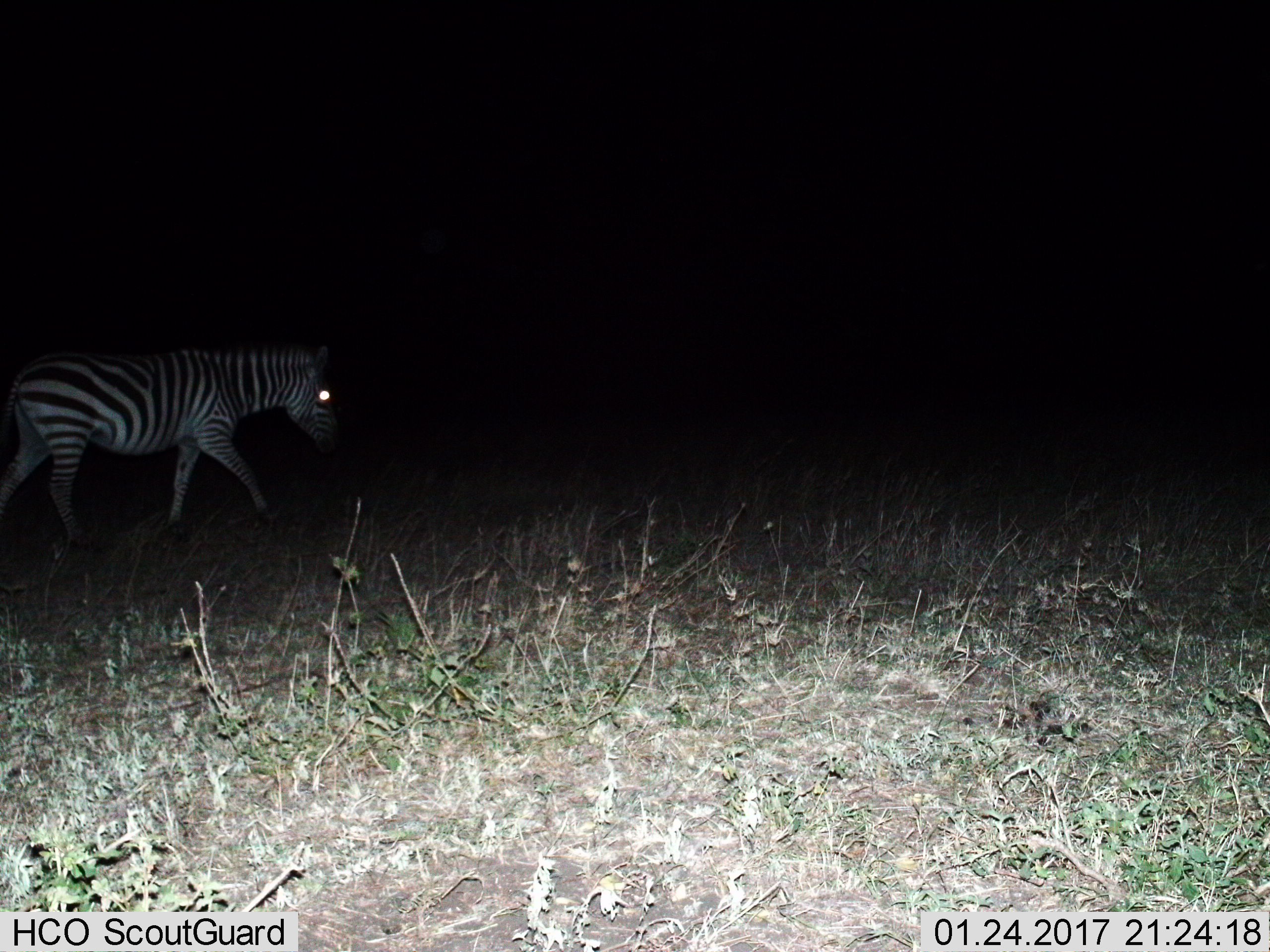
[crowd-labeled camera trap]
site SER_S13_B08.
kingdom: Animalia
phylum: Chordata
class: Mammalia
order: Perissodactyla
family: Equidae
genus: Equus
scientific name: Equus quagga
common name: plains zebra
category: zebraplains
Zebraplains (plains zebra) (Equus quagga), count 1. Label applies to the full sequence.